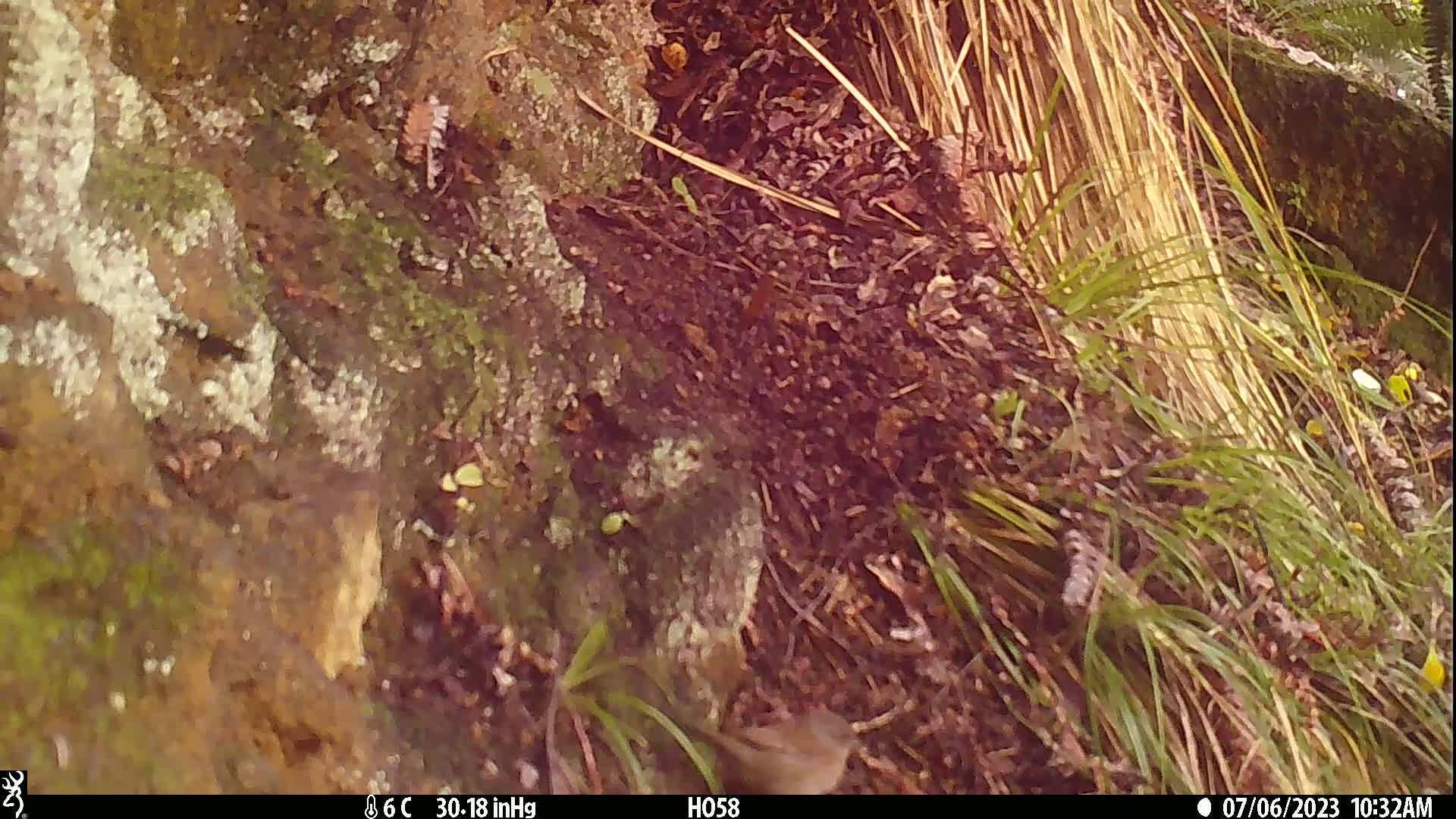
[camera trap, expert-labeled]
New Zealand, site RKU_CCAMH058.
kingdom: Animalia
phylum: Chordata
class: Aves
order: Passeriformes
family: Prunellidae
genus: Prunella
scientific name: Prunella modularis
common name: dunnock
Dunnock (Prunella modularis).